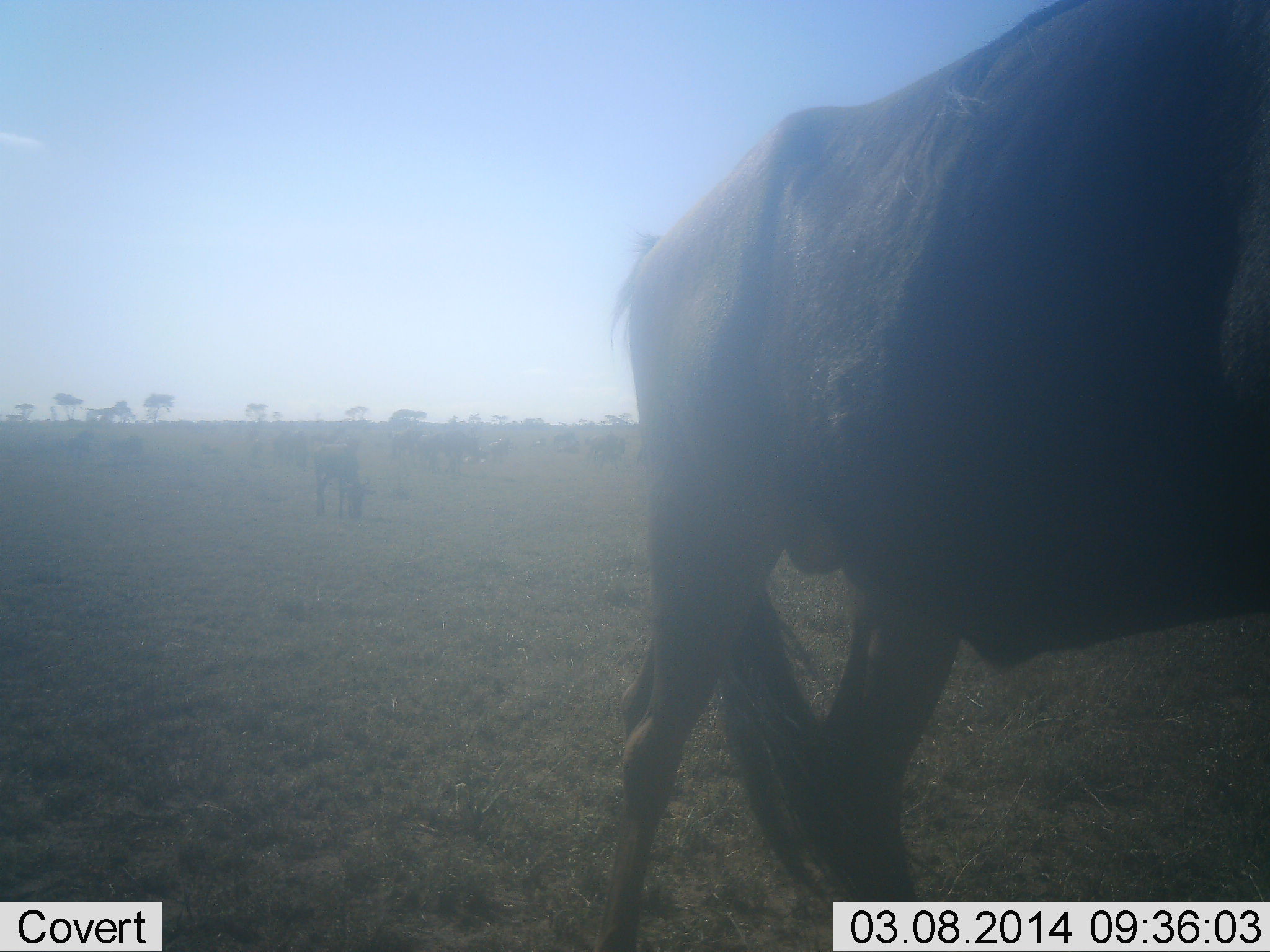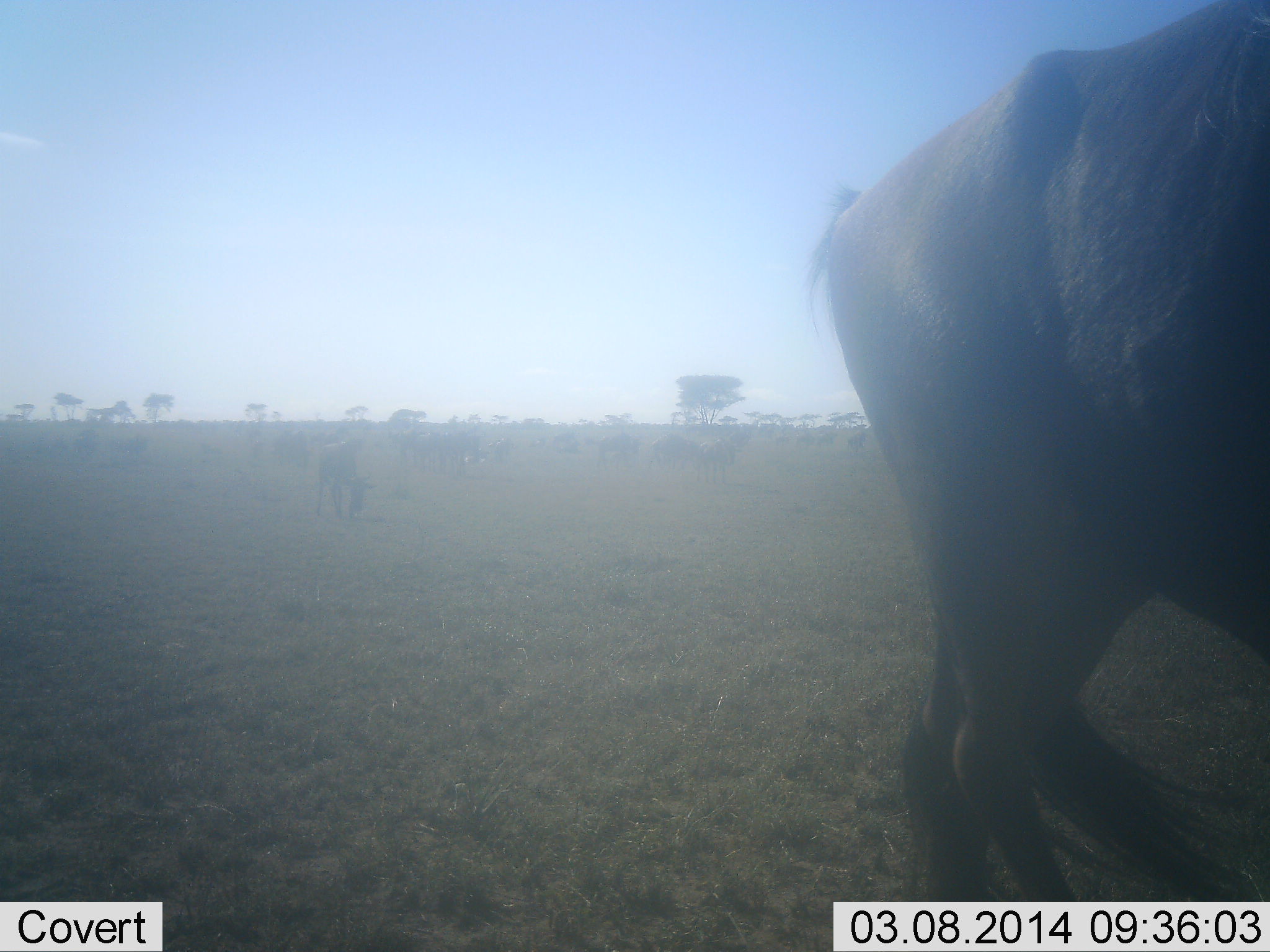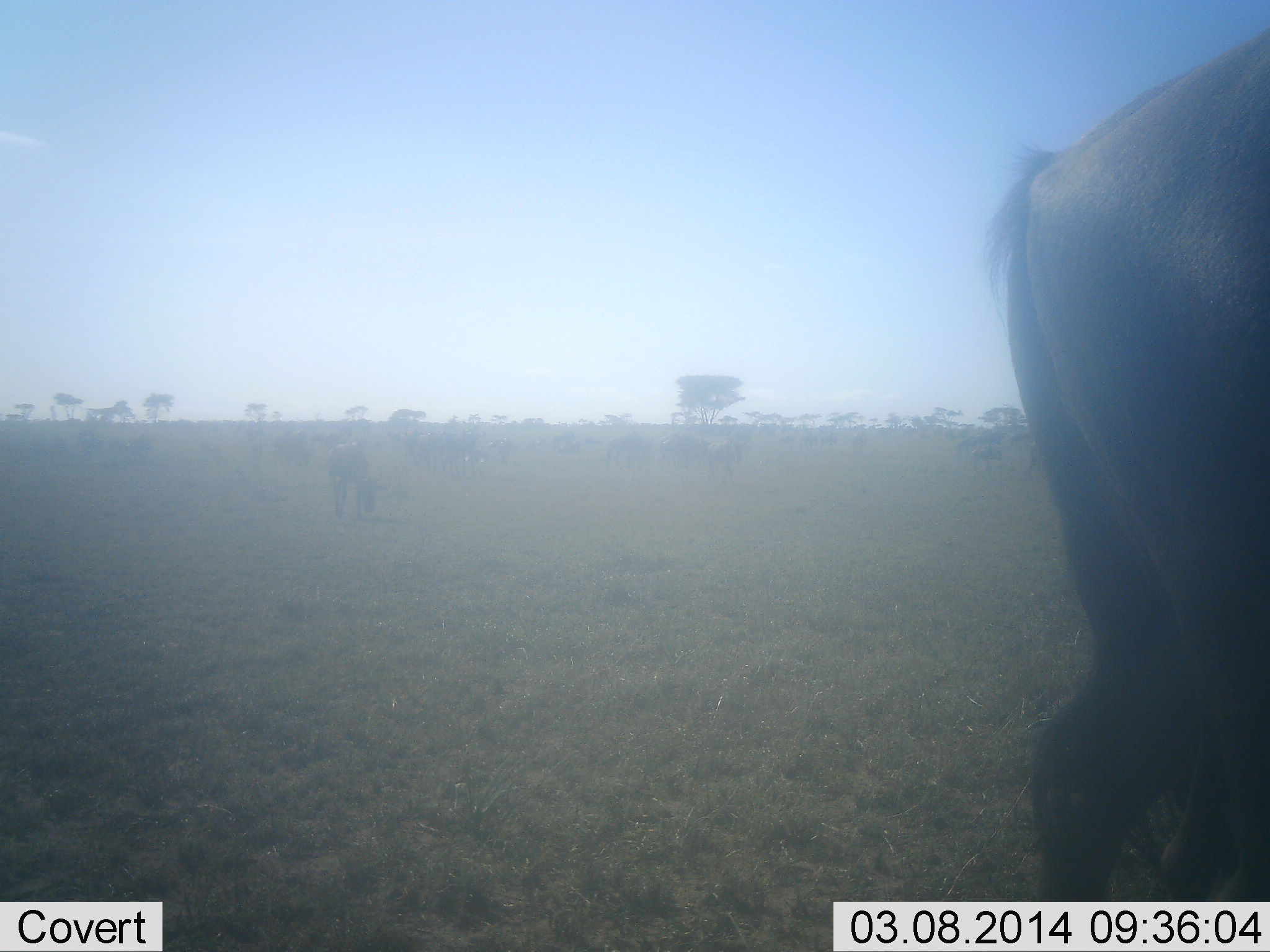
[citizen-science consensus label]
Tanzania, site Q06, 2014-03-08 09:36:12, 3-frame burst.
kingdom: Animalia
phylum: Chordata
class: Mammalia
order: Artiodactyla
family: Bovidae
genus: Connochaetes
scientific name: Connochaetes taurinus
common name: blue wildebeest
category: wildebeest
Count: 11-50.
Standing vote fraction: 30%.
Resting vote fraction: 10%.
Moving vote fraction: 80%.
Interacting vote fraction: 20%.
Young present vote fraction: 0%.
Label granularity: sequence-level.